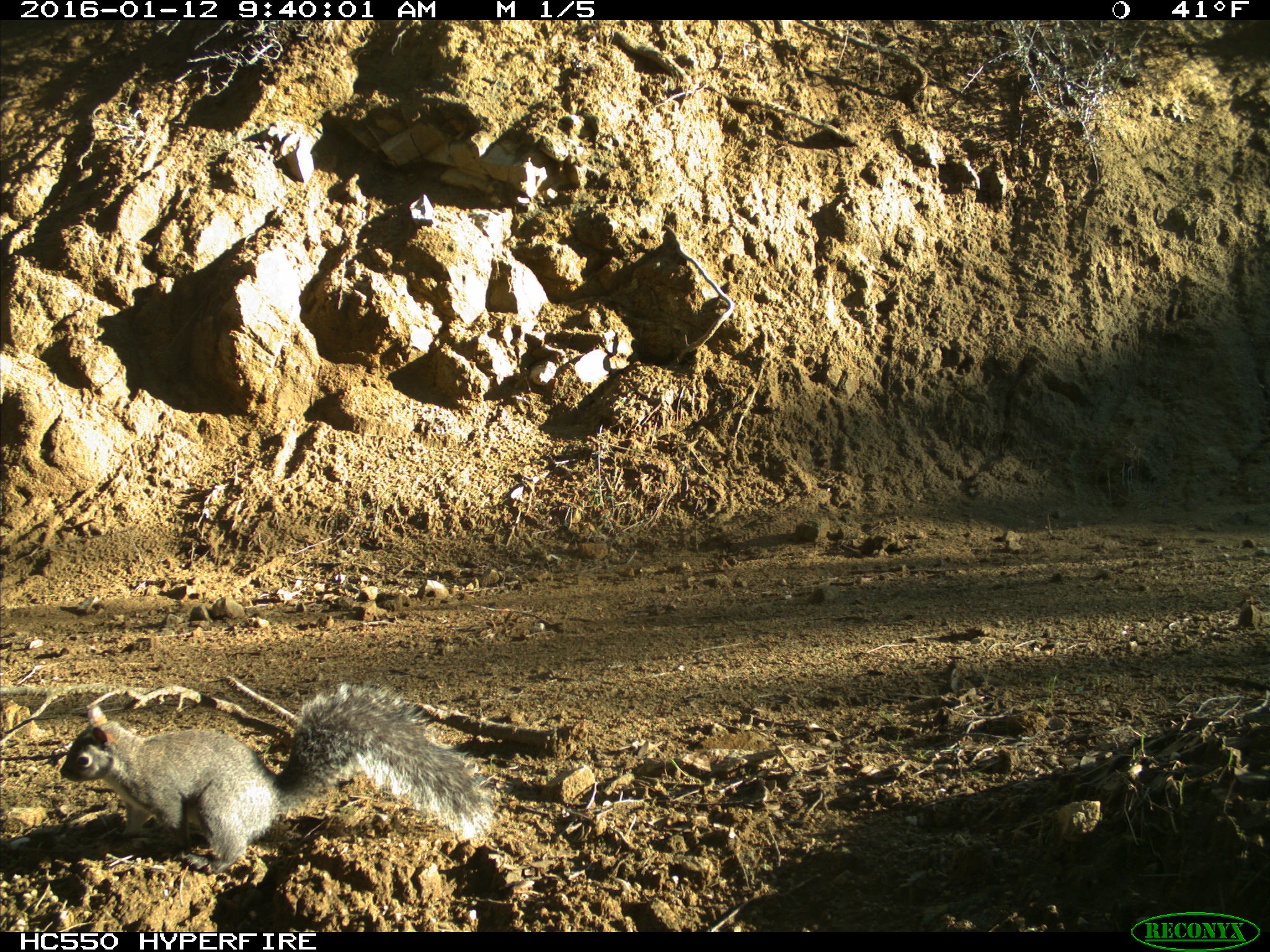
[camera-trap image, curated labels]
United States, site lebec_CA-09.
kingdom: Animalia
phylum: Chordata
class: Mammalia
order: Rodentia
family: Sciuridae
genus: Sciurus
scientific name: Sciurus carolinensis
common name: eastern gray squirrel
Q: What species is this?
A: Sciurus carolinensis (eastern gray squirrel).